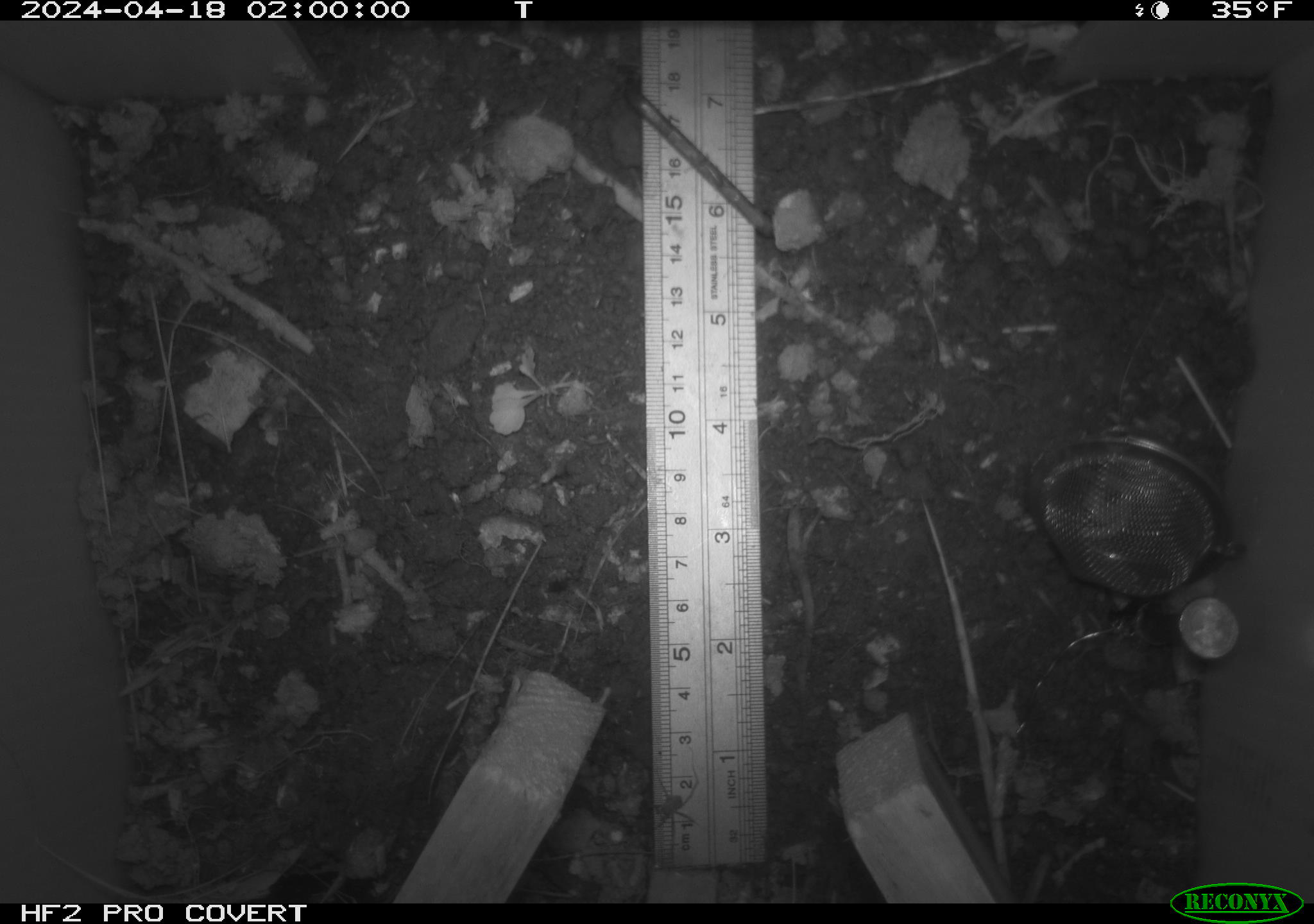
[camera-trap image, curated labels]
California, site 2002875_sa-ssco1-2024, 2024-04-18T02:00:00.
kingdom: Animalia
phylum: Arthropoda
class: Arachnida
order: Araneae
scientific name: Araneae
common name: spider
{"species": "spider (Araneae)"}